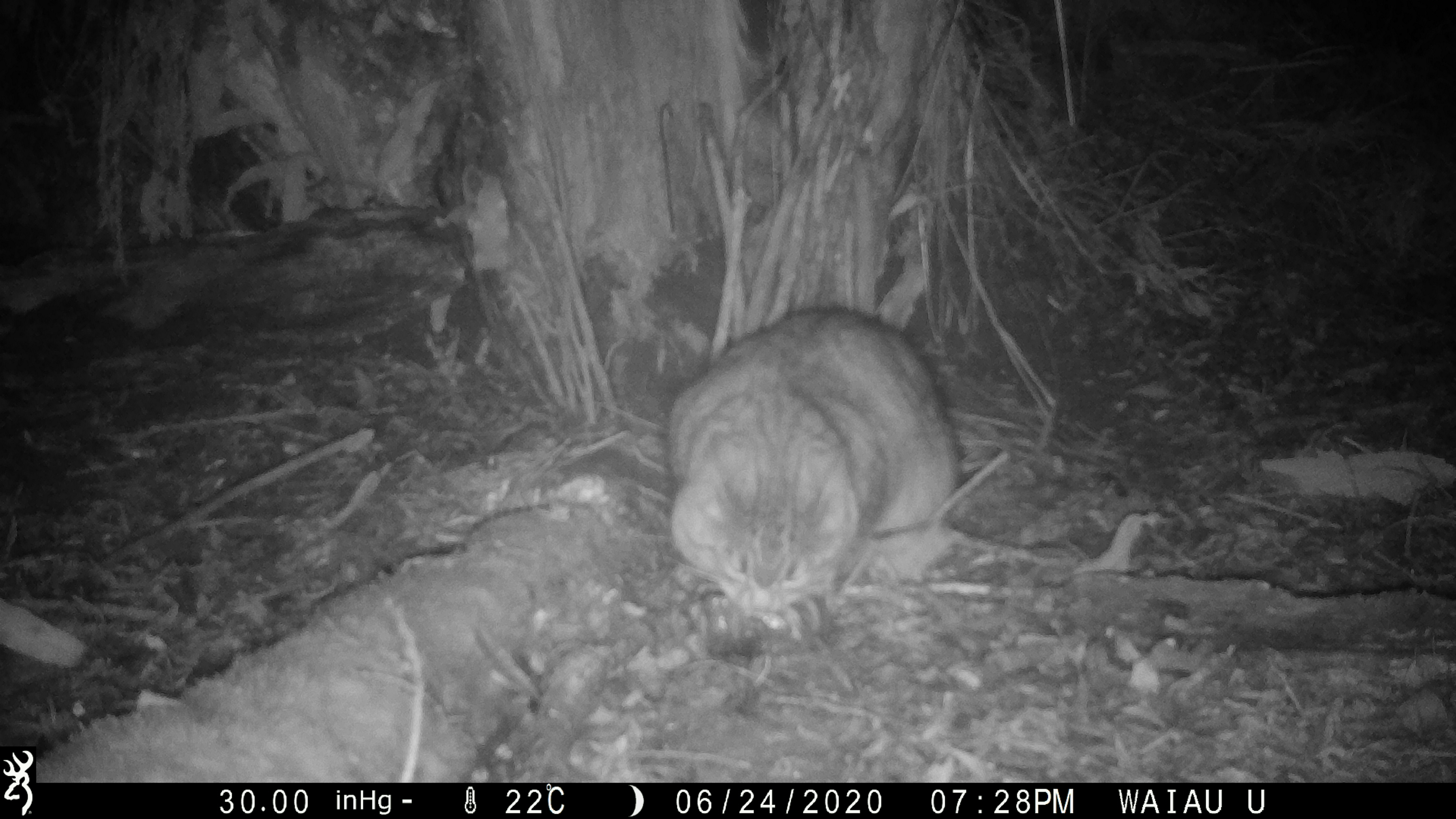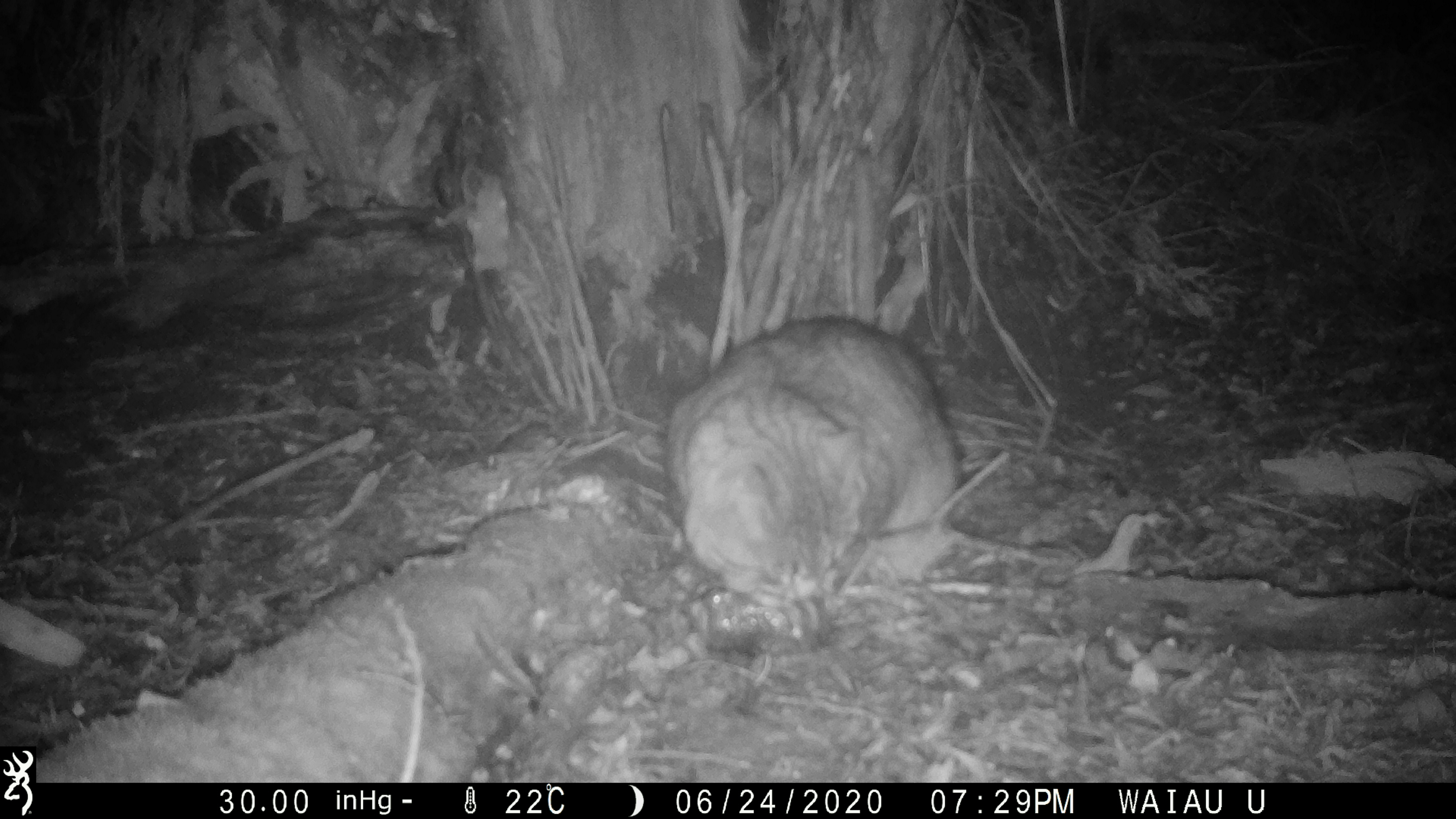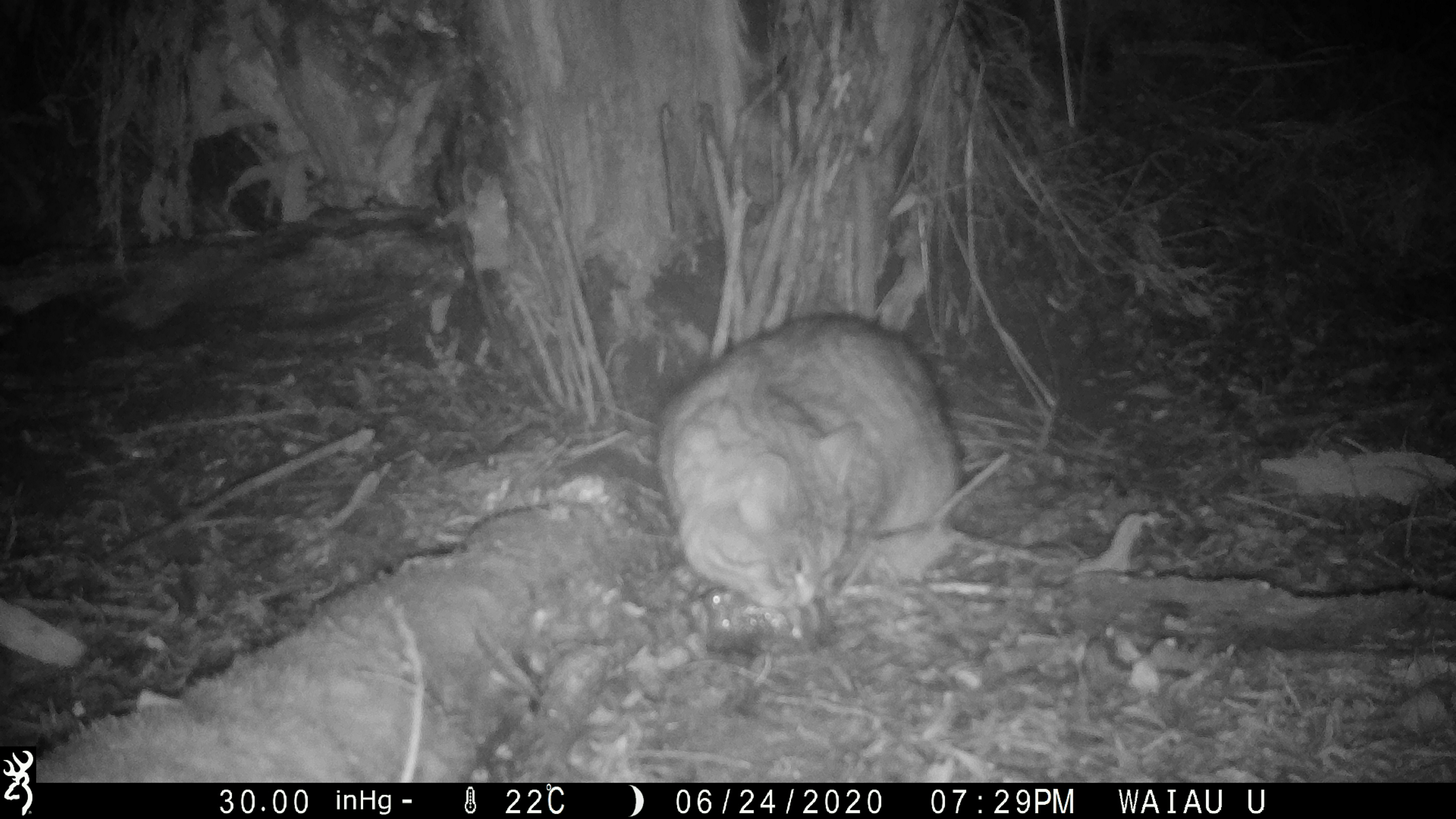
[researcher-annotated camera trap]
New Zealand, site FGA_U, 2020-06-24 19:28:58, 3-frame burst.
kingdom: Animalia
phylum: Chordata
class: Mammalia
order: Carnivora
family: Felidae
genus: Felis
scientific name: Felis catus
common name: domestic cat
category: cat